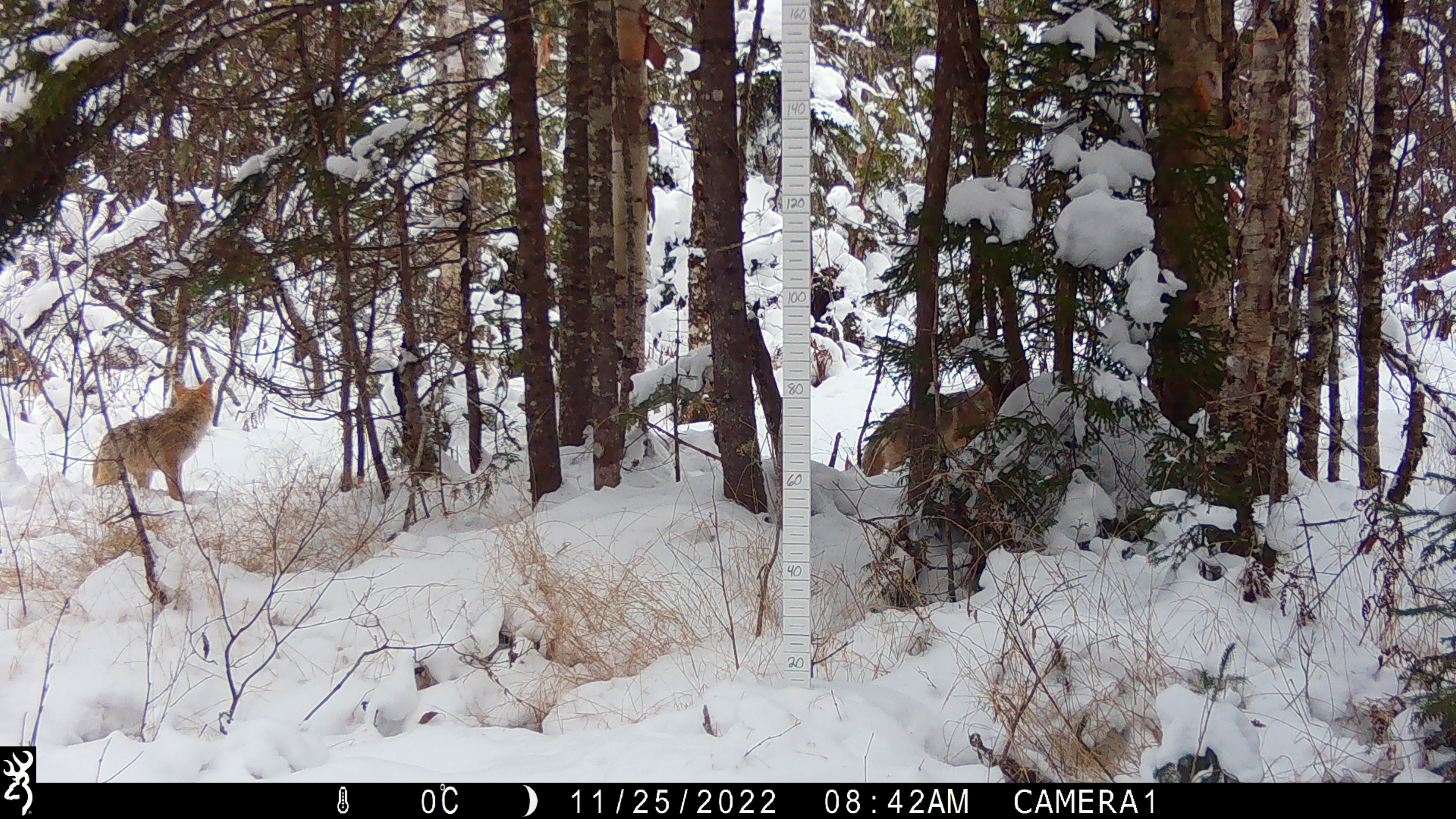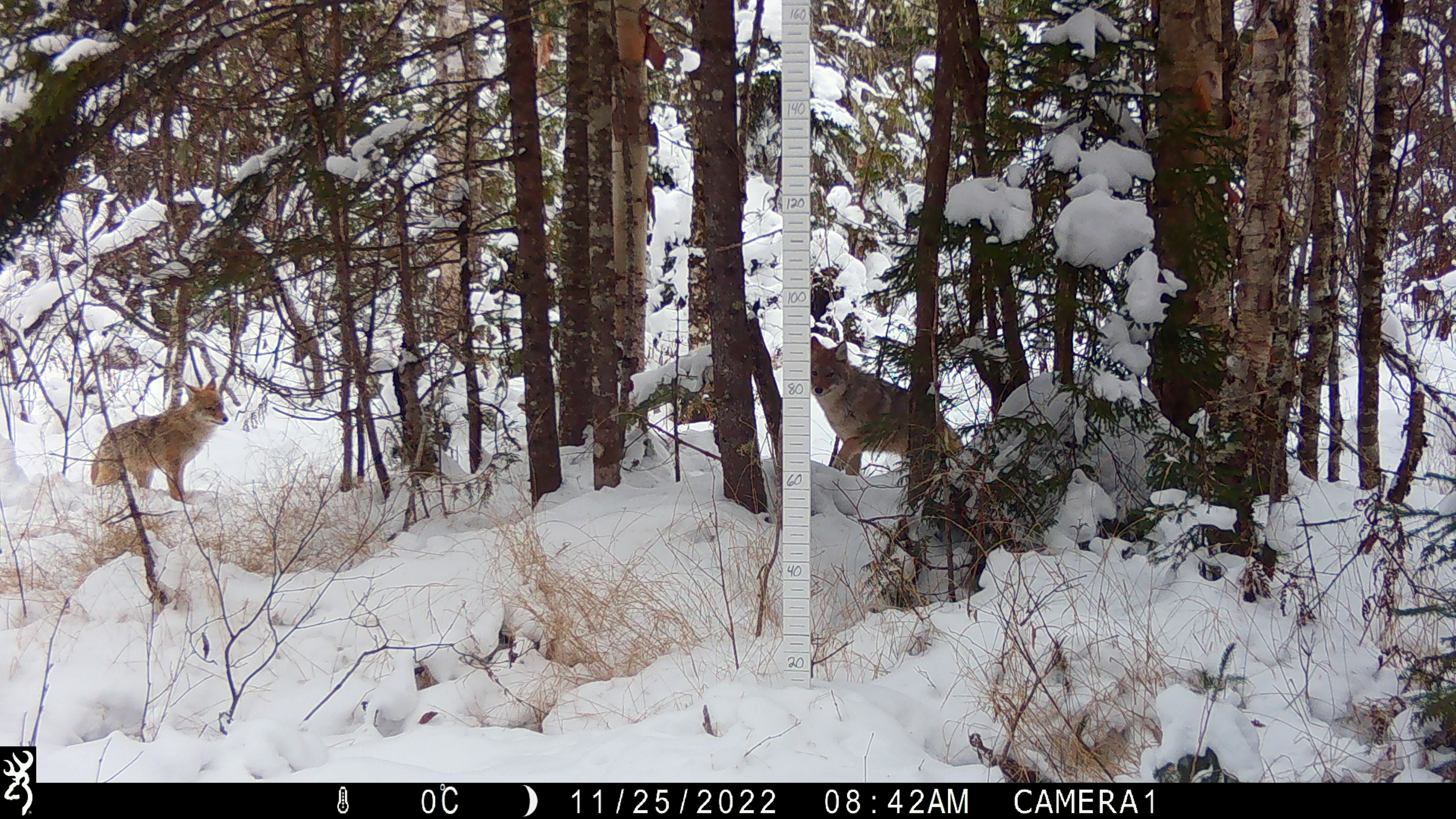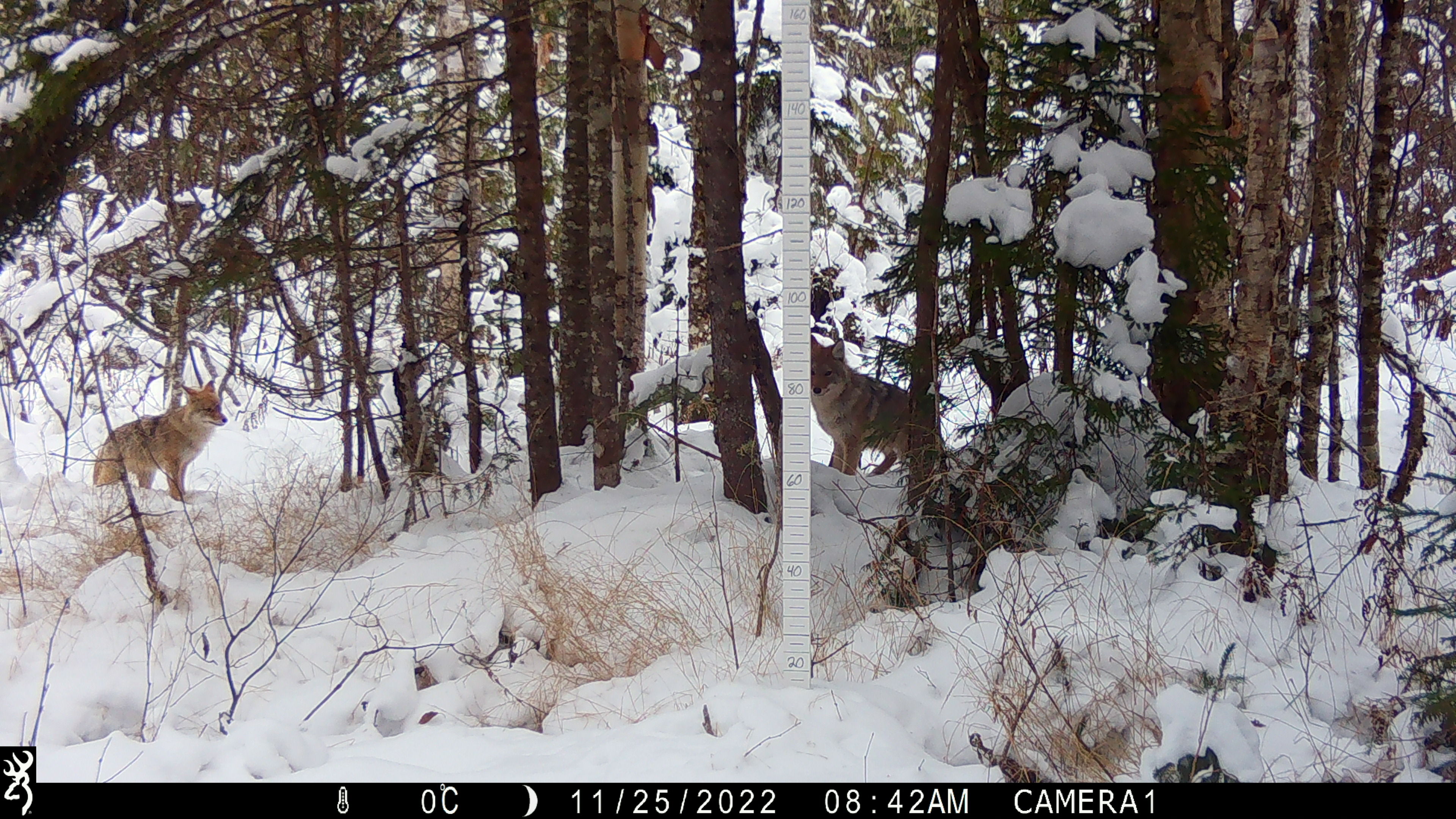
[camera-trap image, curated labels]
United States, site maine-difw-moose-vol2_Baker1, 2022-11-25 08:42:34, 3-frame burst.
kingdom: Animalia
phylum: Chordata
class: Mammalia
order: Carnivora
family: Canidae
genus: Canis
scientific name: Canis latrans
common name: coyote